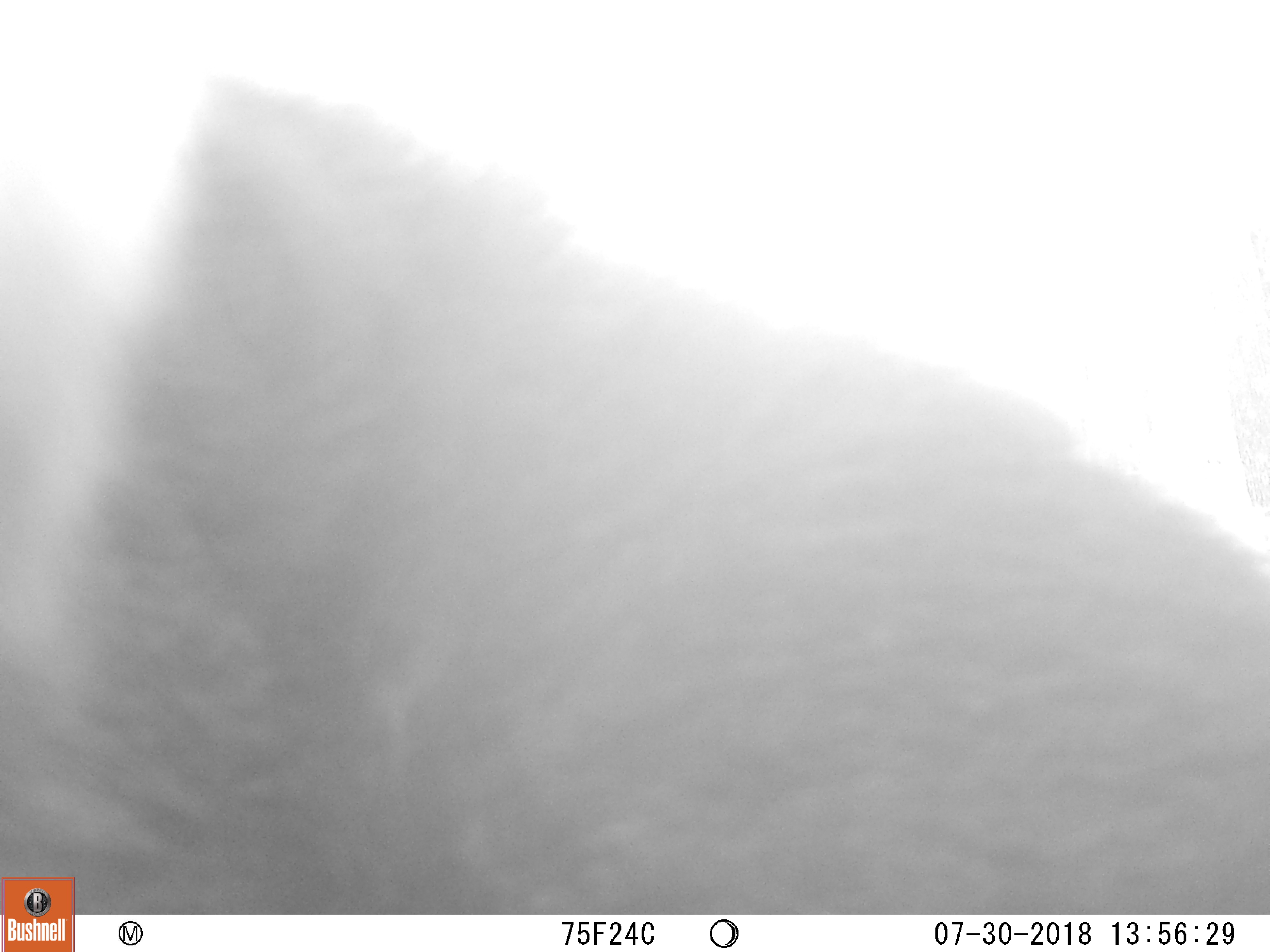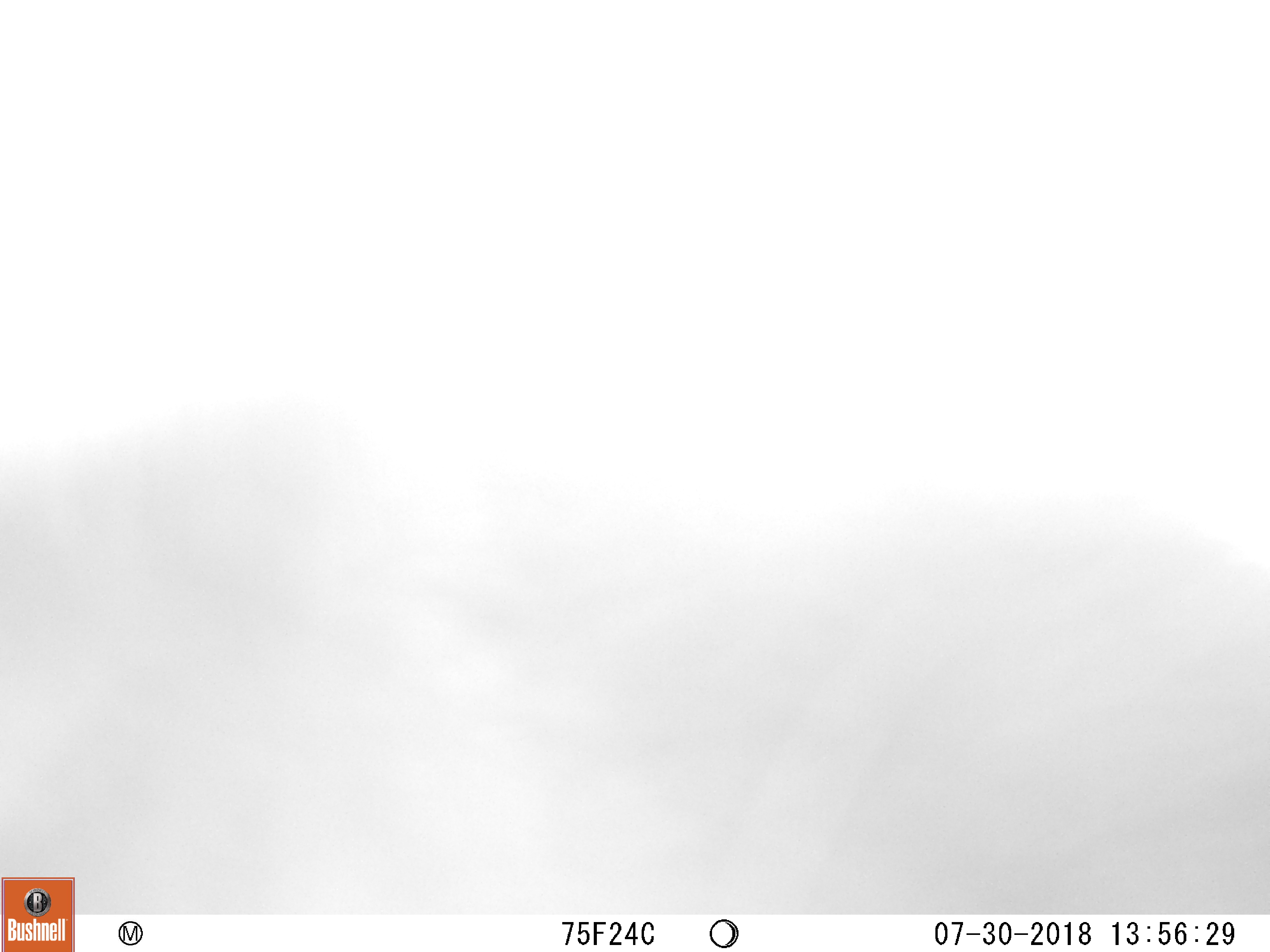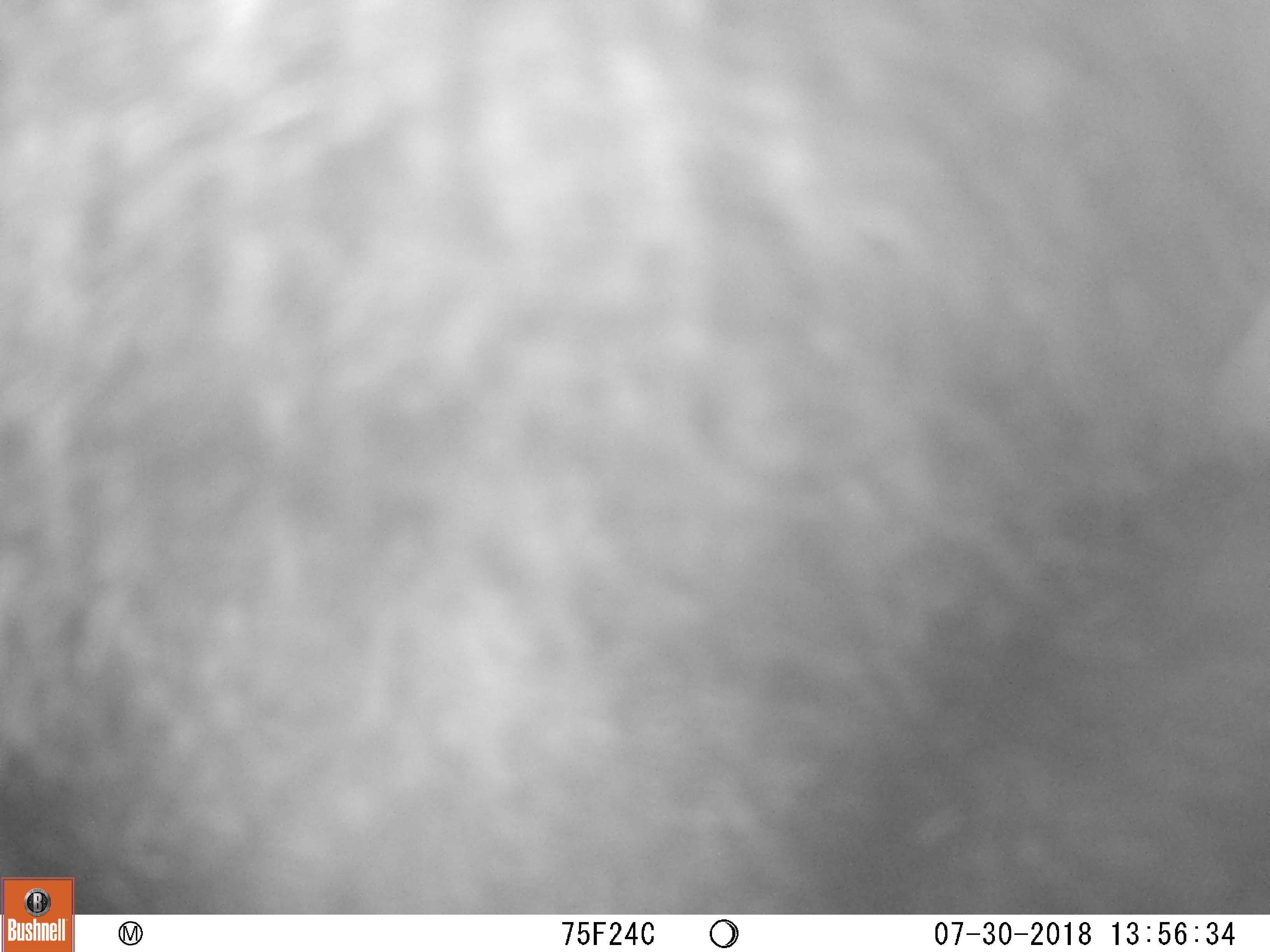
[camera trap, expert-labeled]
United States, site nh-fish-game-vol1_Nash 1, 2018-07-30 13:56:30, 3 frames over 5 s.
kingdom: Animalia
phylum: Chordata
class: Mammalia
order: Carnivora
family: Ursidae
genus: Ursus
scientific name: Ursus americanus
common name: black bear